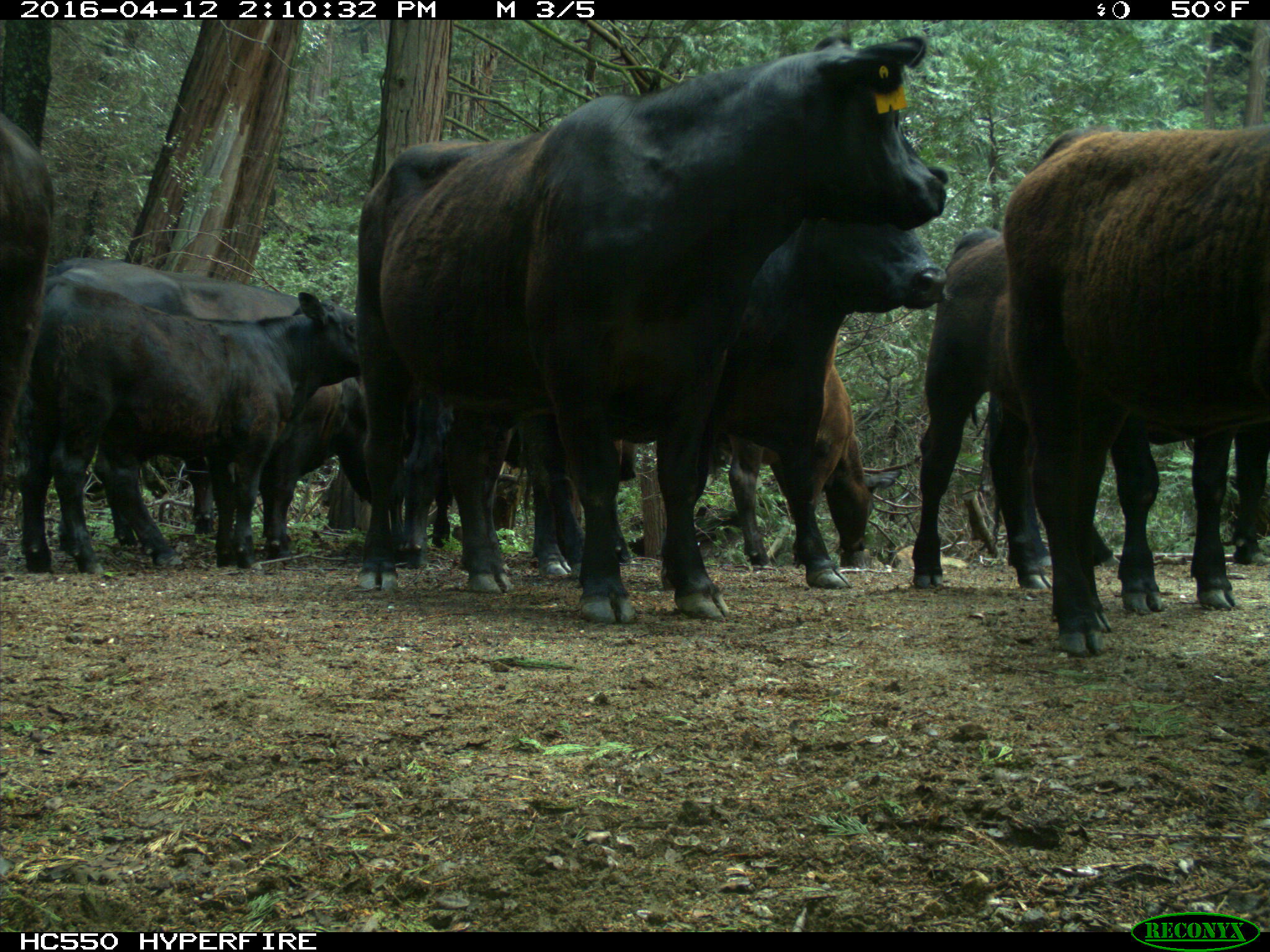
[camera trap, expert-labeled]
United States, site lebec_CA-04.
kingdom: Animalia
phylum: Chordata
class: Mammalia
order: Artiodactyla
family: Bovidae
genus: Bos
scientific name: Bos taurus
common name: domestic cow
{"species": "Bos taurus (domestic cow)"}